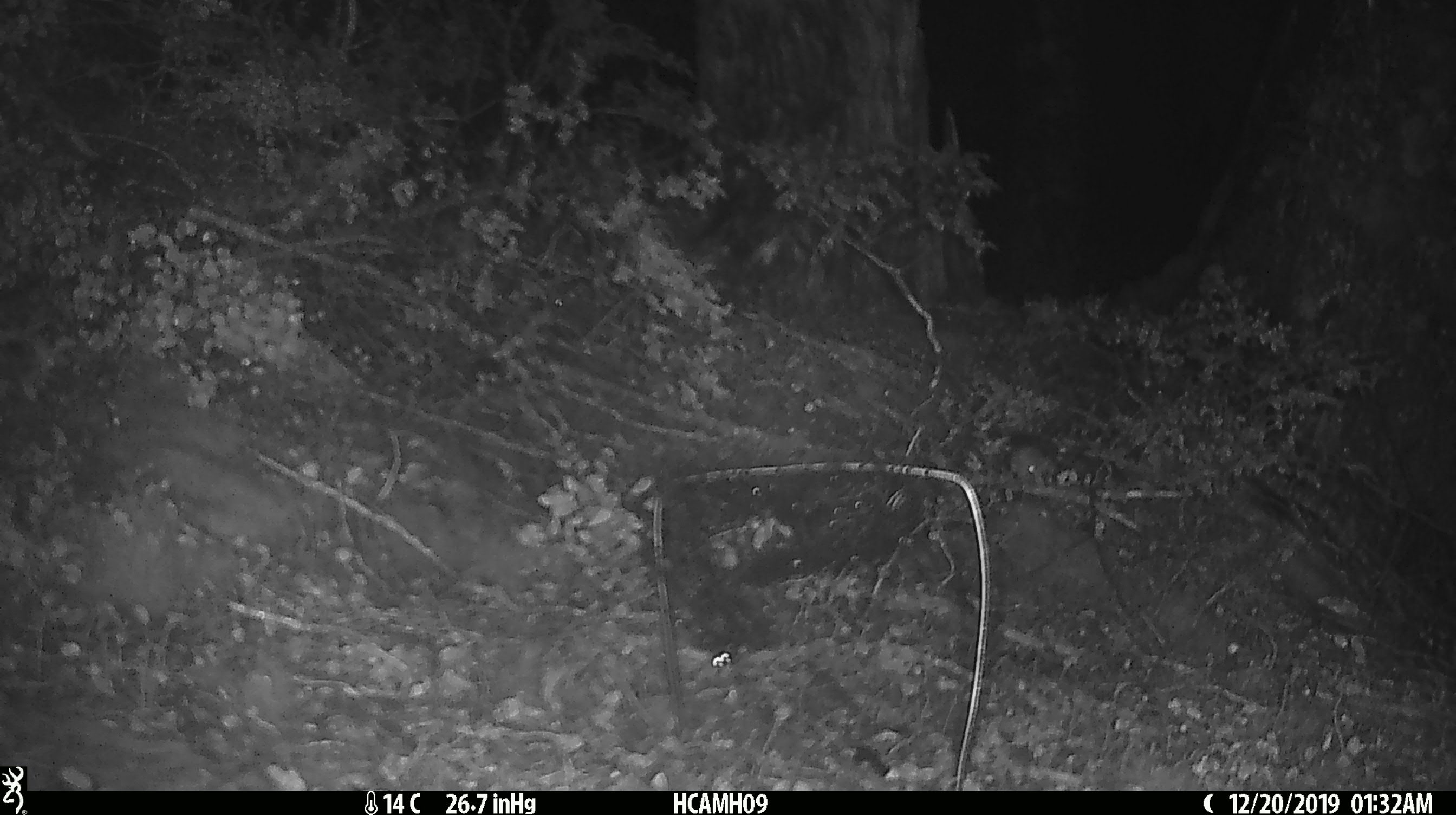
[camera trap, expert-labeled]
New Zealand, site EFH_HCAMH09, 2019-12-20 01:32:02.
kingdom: Animalia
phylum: Chordata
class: Mammalia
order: Rodentia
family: Muridae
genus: Mus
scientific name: Mus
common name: mouse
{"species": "mouse (Mus)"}